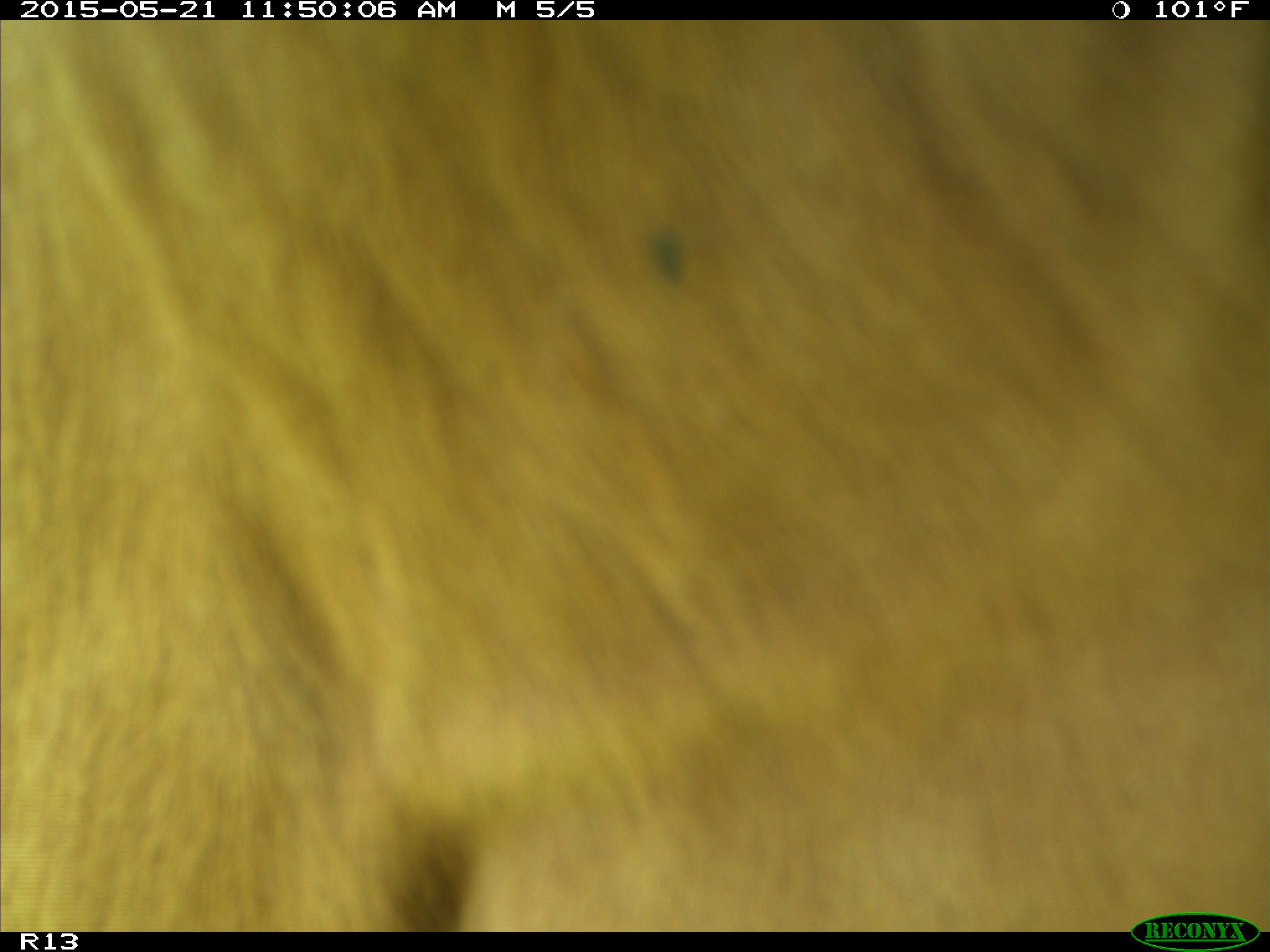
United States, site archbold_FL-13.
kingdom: Animalia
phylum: Chordata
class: Mammalia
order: Artiodactyla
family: Bovidae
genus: Bos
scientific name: Bos taurus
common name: domestic cow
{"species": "Bos taurus (domestic cow)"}